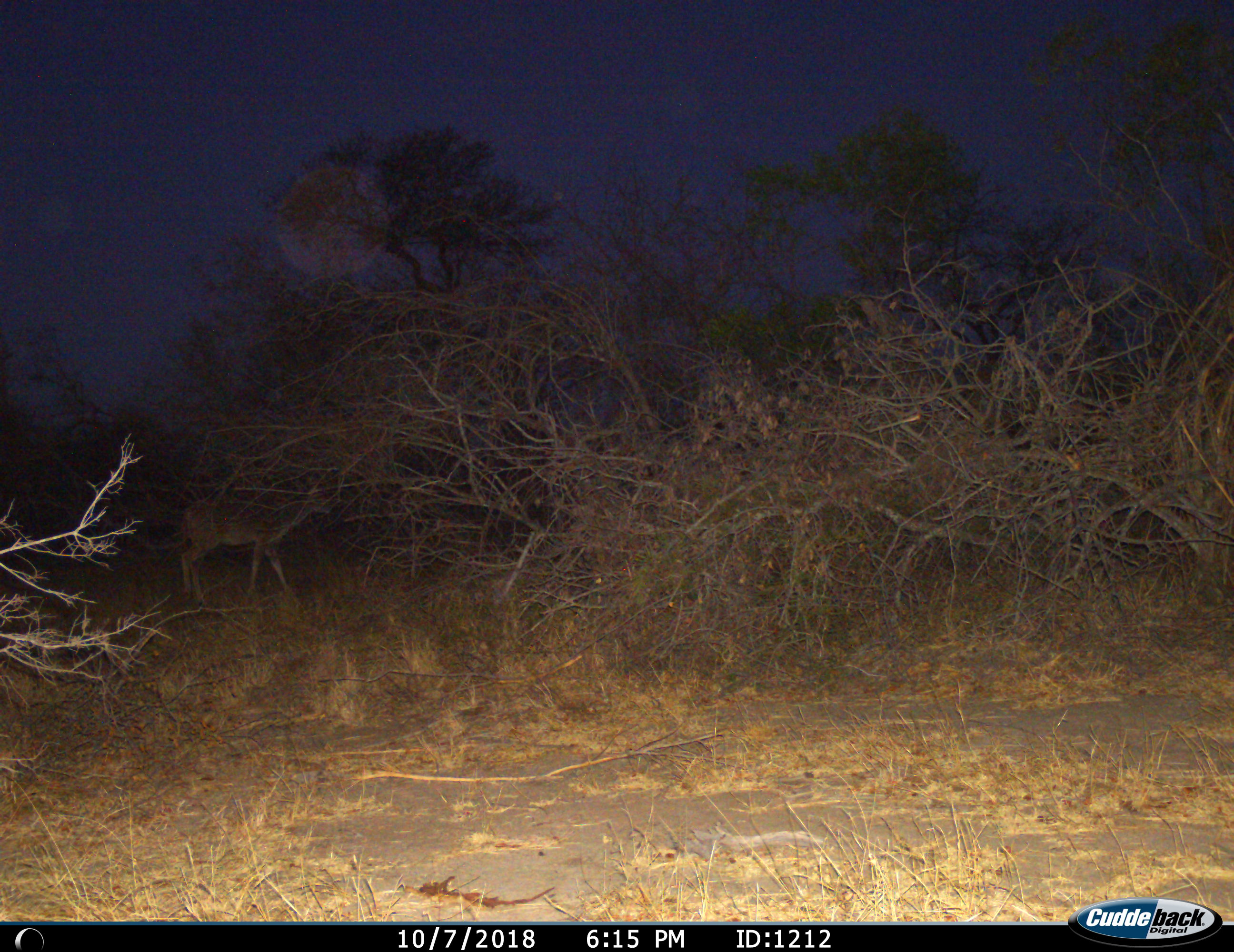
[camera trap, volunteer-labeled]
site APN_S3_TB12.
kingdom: Animalia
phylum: Chordata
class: Mammalia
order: Artiodactyla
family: Bovidae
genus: Aepyceros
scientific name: Aepyceros melampus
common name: impala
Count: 1.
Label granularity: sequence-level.